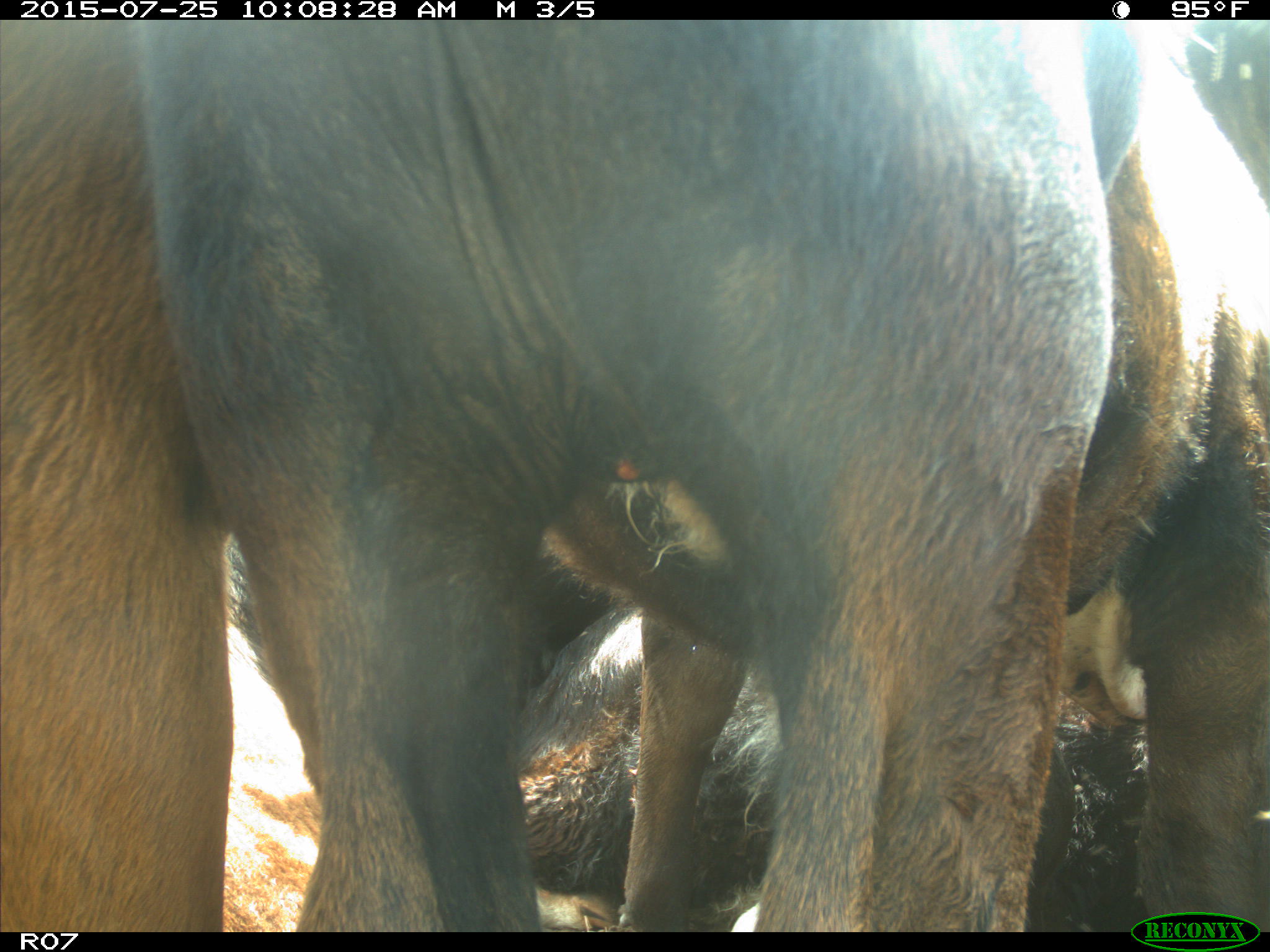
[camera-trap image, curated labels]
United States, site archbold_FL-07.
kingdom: Animalia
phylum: Chordata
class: Mammalia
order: Artiodactyla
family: Bovidae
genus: Bos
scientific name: Bos taurus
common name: domestic cow